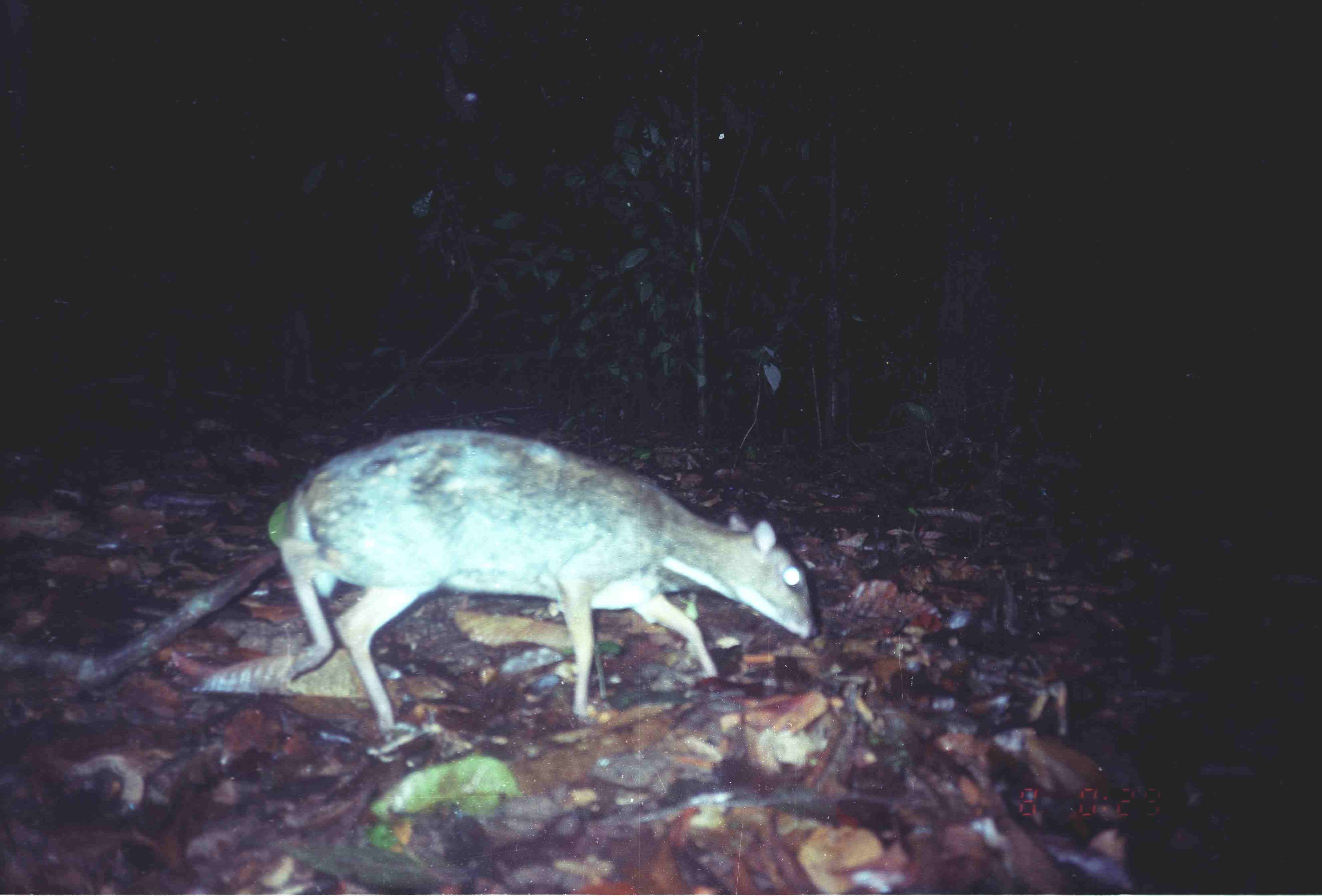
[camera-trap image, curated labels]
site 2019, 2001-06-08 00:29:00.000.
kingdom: Animalia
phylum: Chordata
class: Mammalia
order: Artiodactyla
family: Tragulidae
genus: Tragulus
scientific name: Tragulus napu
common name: greater oriental chevrotain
Tragulus napu (greater oriental chevrotain), count 1.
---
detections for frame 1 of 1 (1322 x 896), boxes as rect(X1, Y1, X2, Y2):
tragulus napu: rect(262, 428, 817, 741)